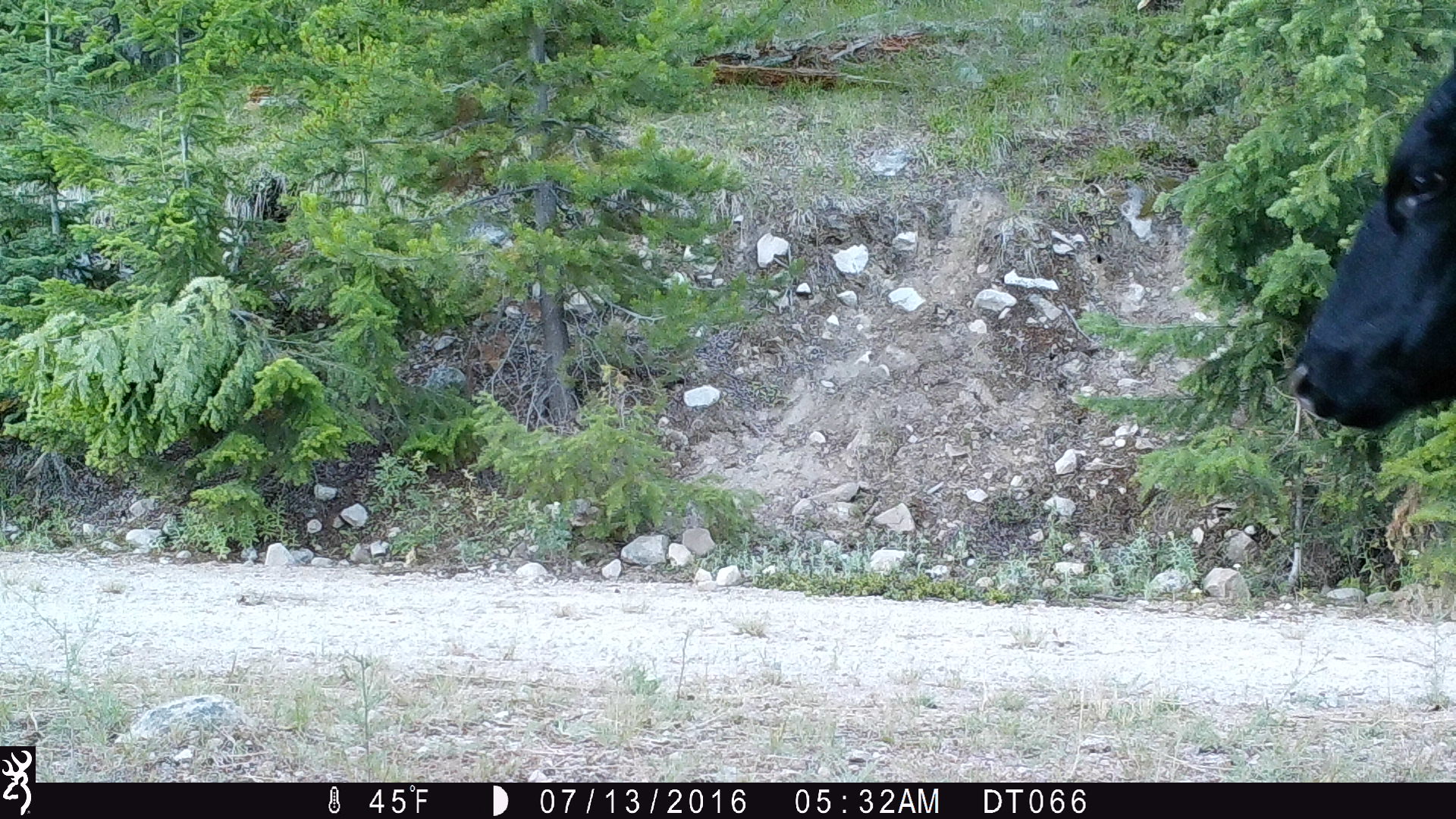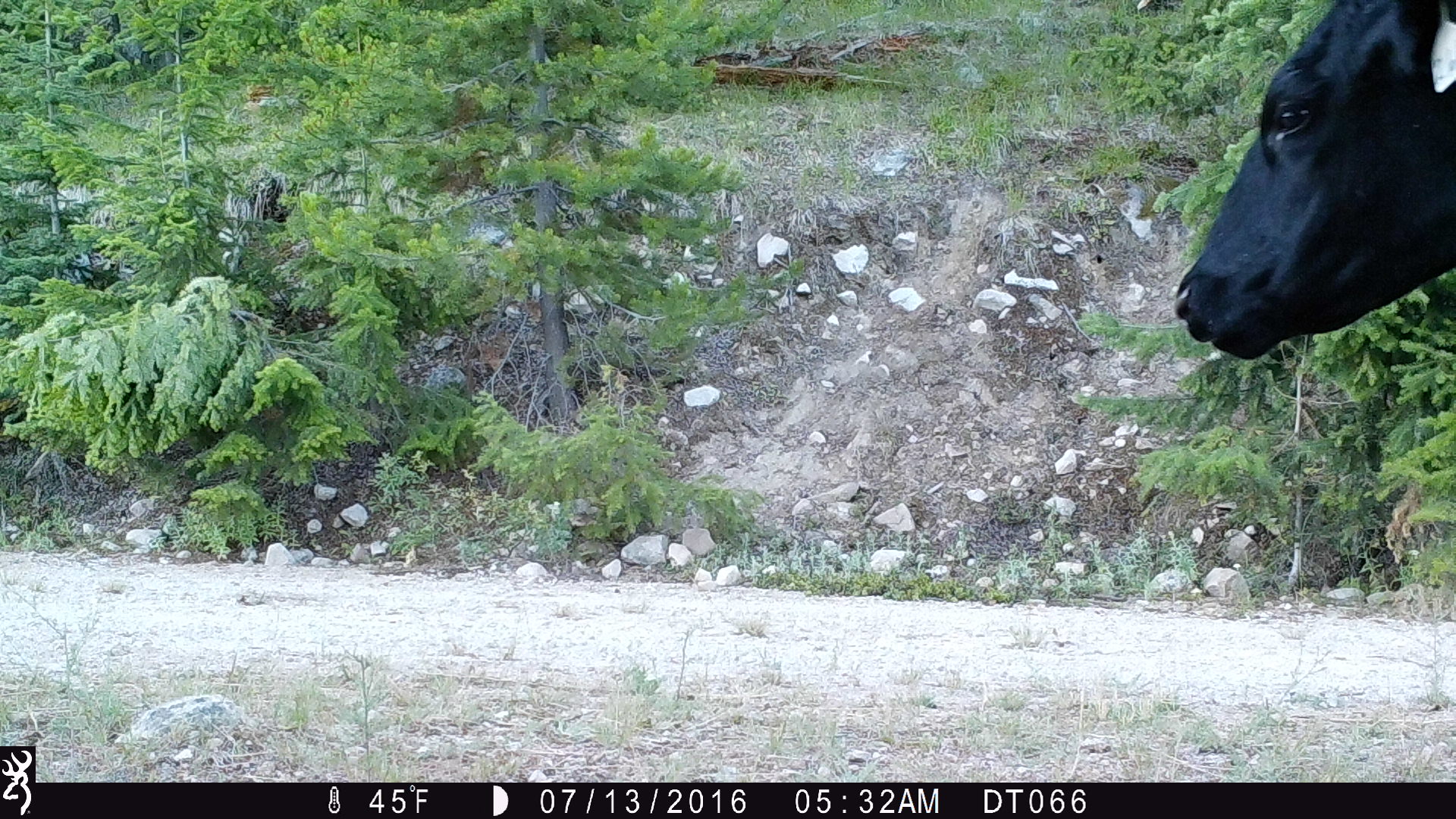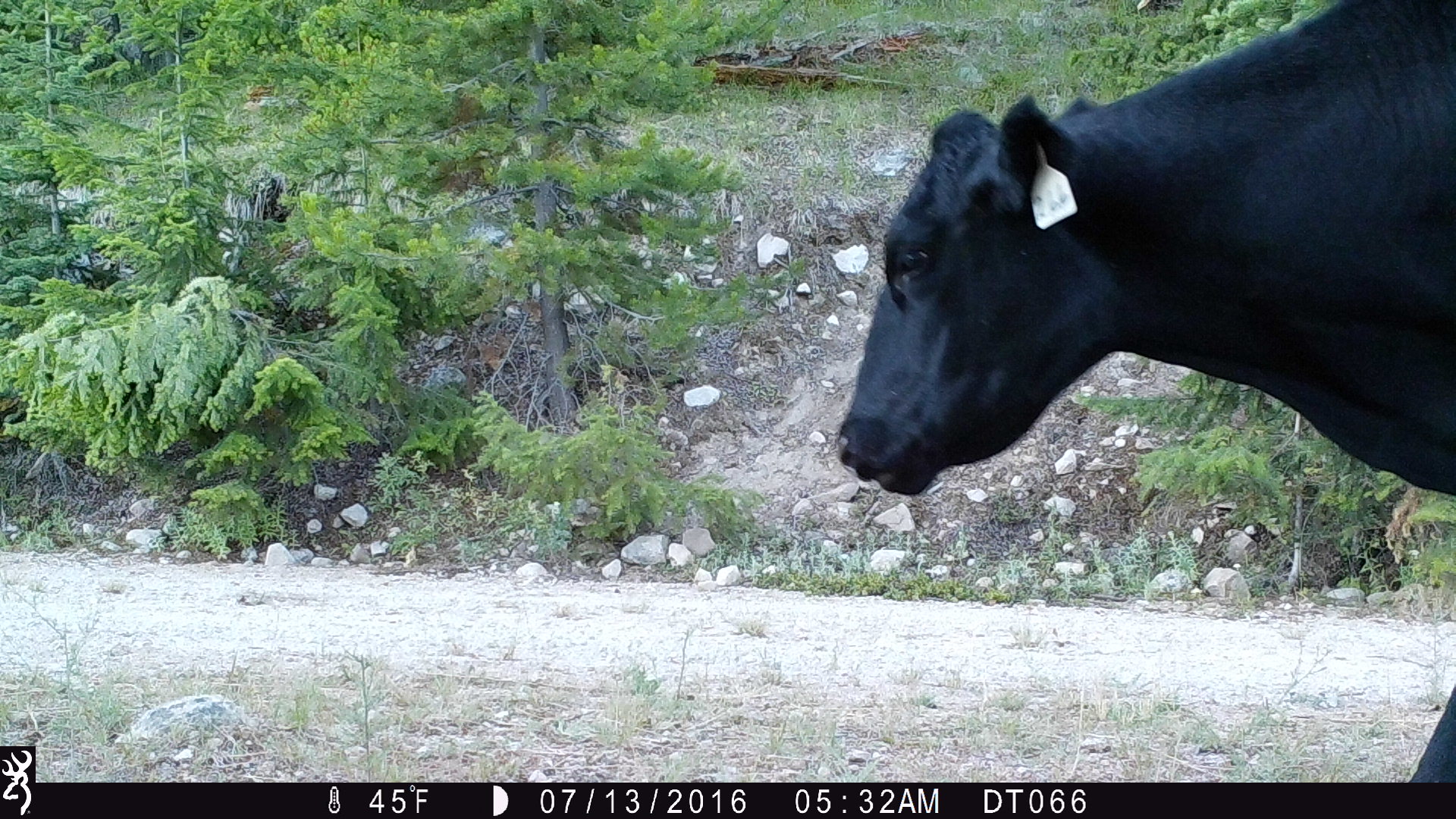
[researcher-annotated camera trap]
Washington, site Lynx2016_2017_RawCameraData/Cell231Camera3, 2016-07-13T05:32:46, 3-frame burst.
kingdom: Animalia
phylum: Chordata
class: Mammalia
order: Artiodactyla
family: Bovidae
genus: Bos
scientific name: Bos taurus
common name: domestic cattle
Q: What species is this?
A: Domestic cattle (Bos taurus).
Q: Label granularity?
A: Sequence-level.